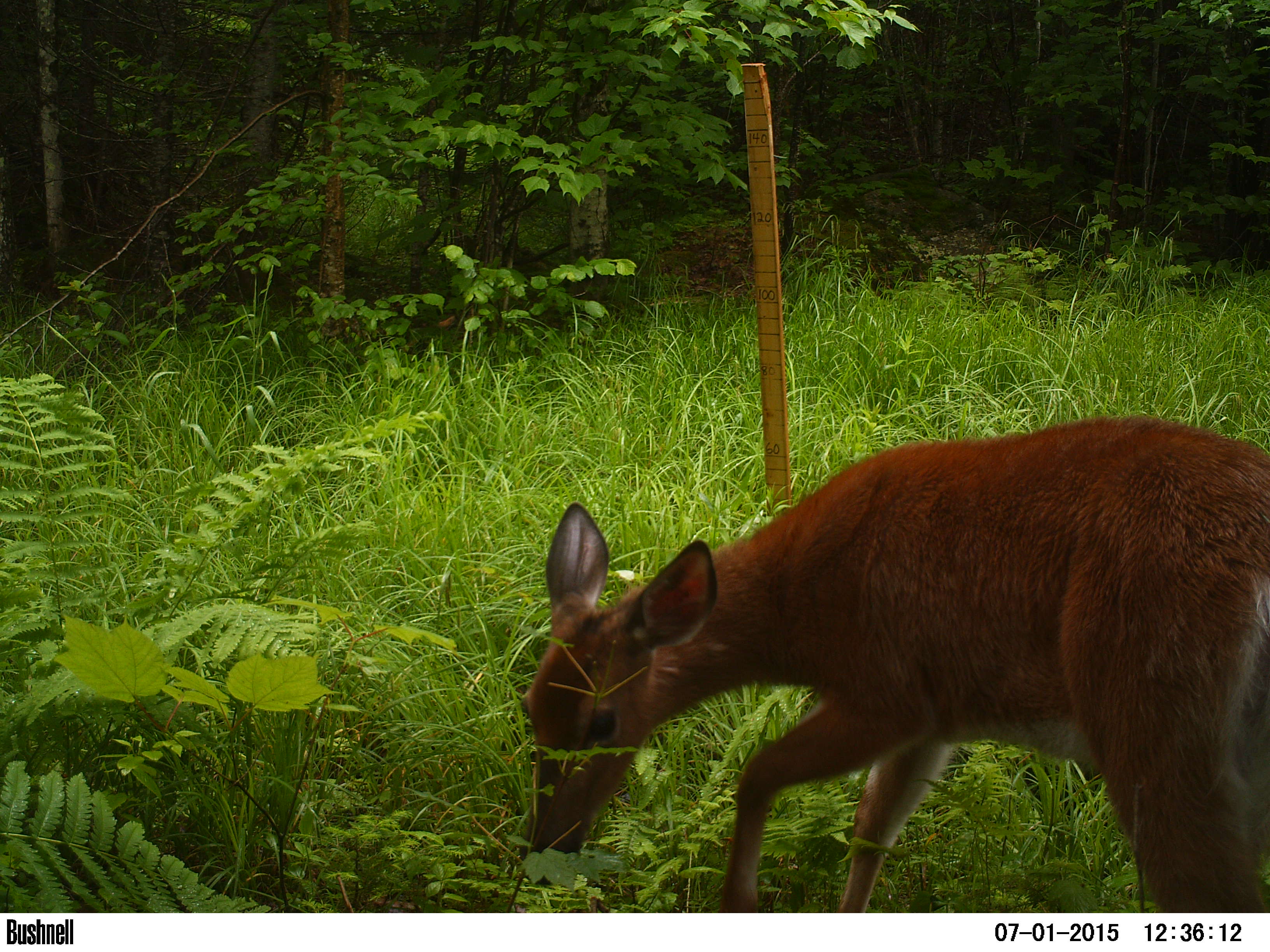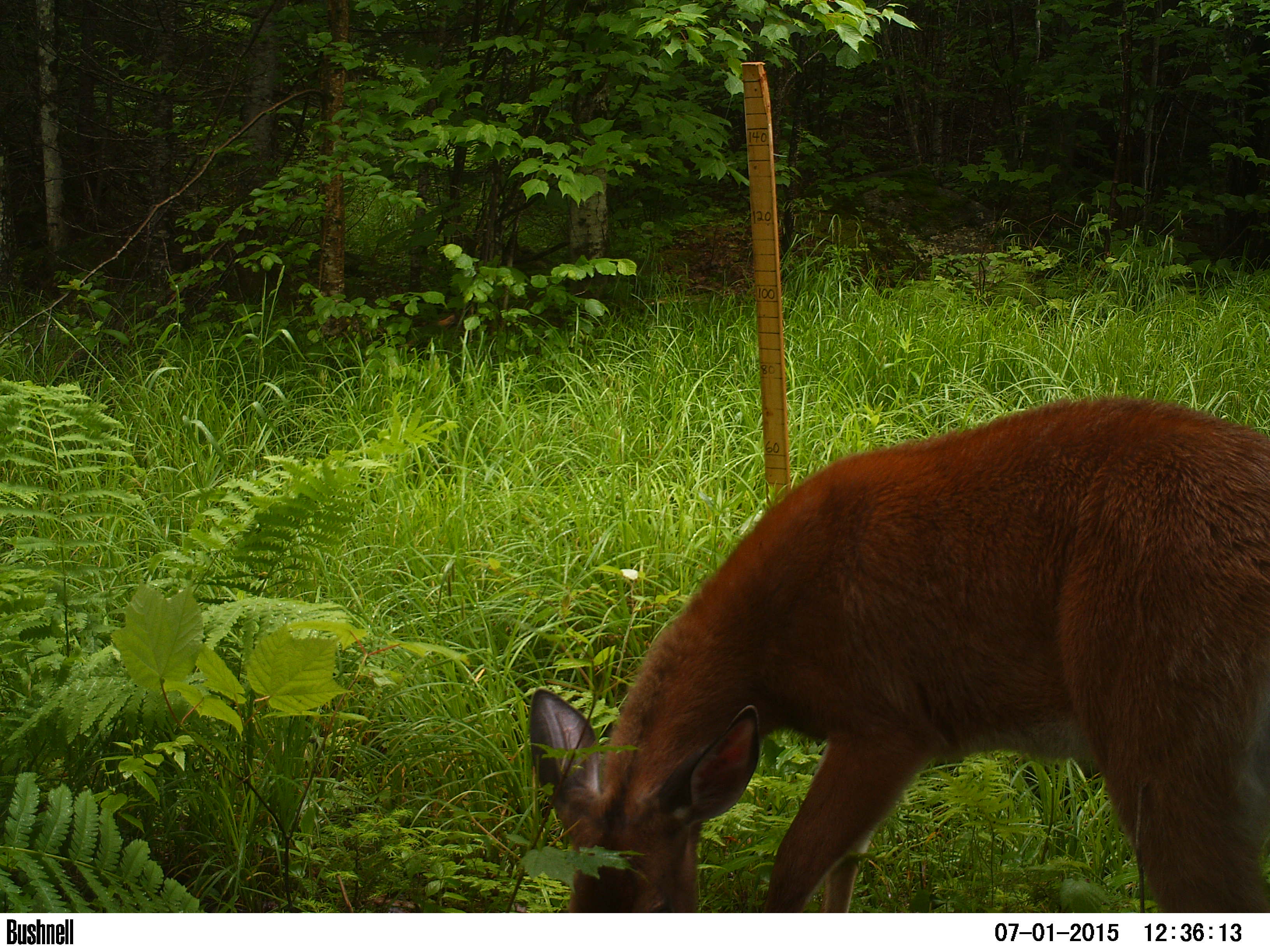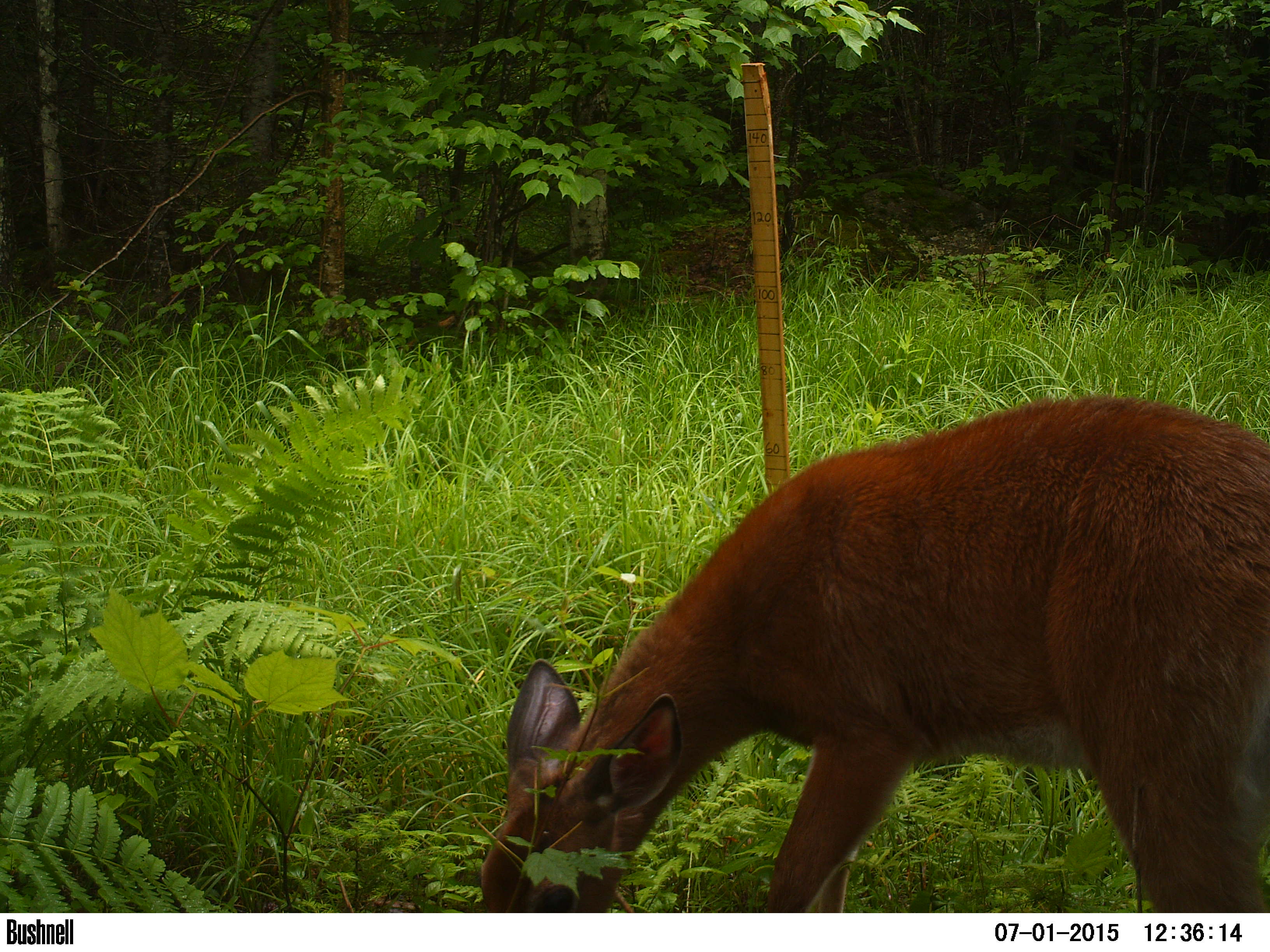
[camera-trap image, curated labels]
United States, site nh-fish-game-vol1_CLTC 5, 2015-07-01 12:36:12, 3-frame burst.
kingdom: Animalia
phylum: Chordata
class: Mammalia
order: Artiodactyla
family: Cervidae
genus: Odocoileus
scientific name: Odocoileus virginianus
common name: white-tailed deer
White-tailed deer (Odocoileus virginianus).